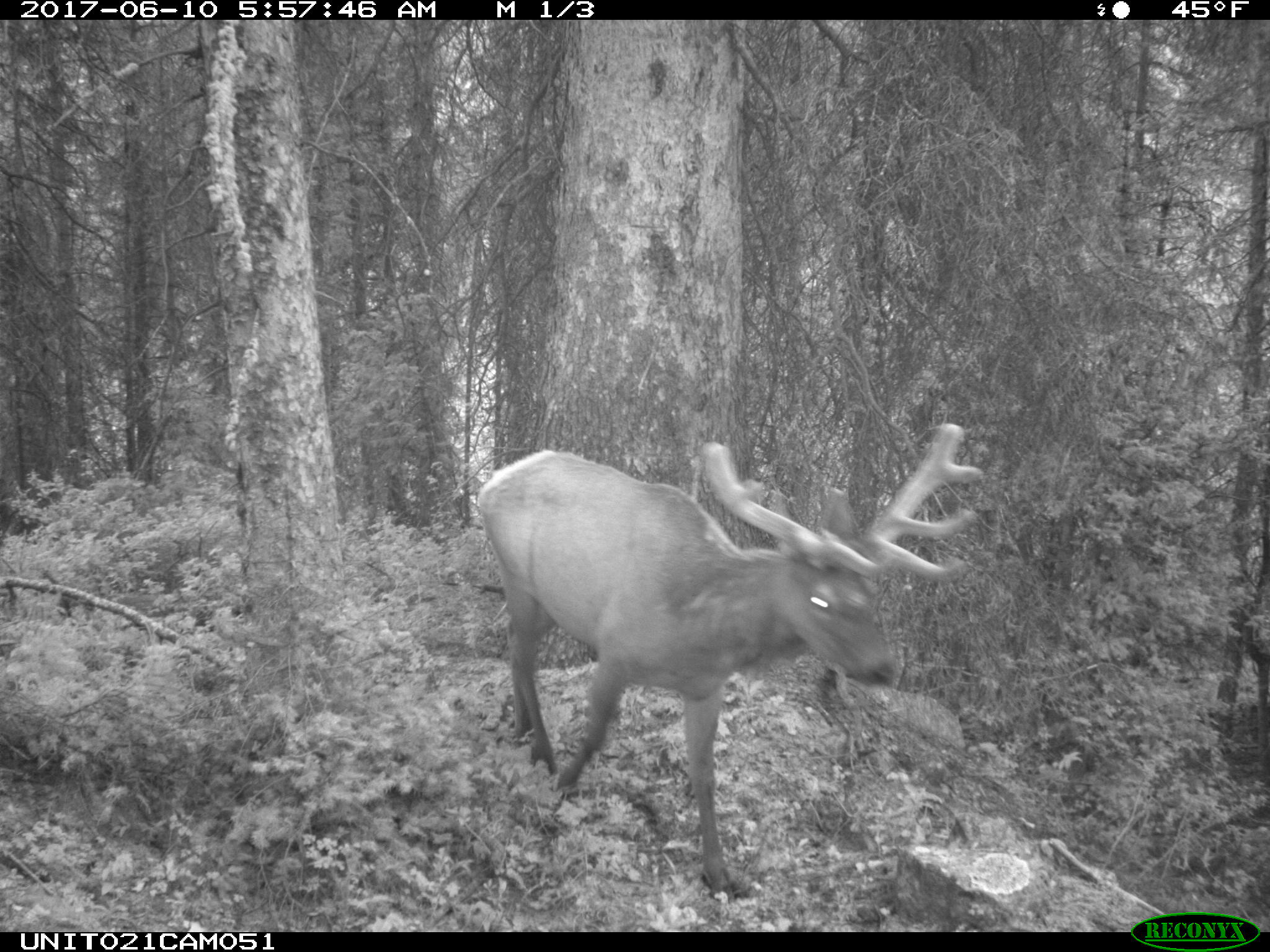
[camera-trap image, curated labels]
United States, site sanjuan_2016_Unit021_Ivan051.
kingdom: Animalia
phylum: Chordata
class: Mammalia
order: Artiodactyla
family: Cervidae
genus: Cervus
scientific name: Cervus elaphus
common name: red deer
Cervus elaphus (red deer).